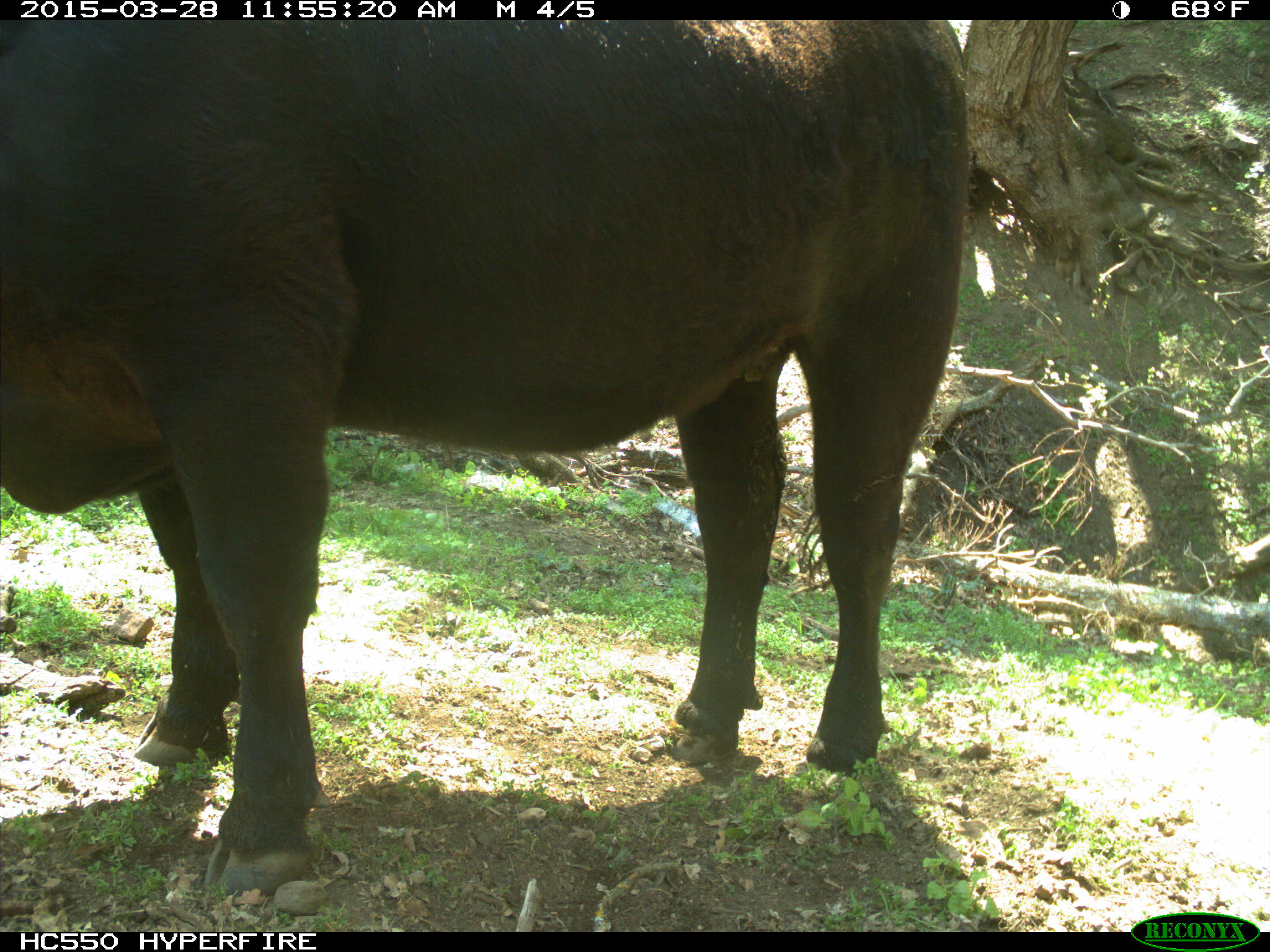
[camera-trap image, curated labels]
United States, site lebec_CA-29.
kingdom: Animalia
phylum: Chordata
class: Mammalia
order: Artiodactyla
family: Bovidae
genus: Bos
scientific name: Bos taurus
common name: domestic cow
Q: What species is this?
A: Bos taurus (domestic cow).